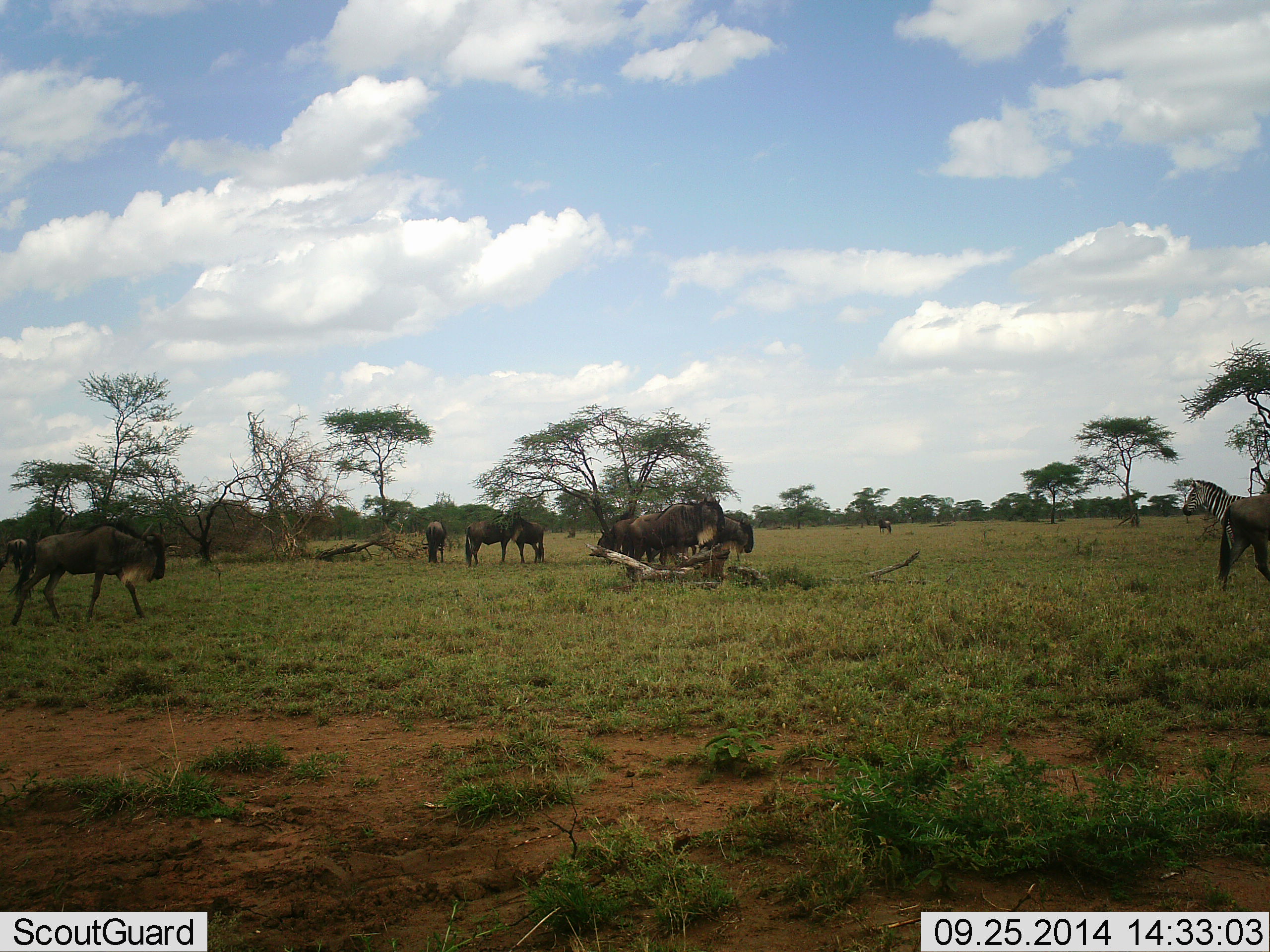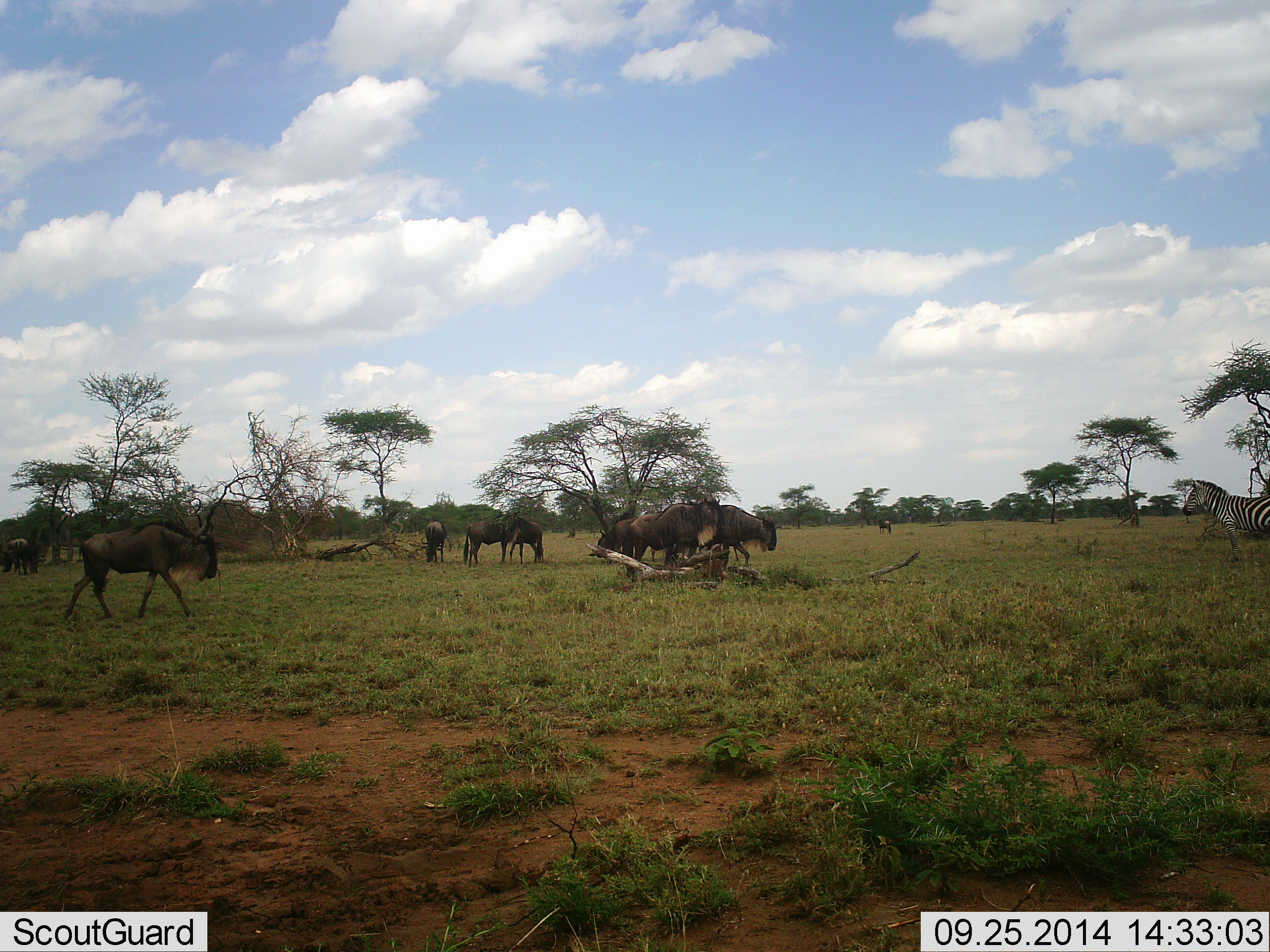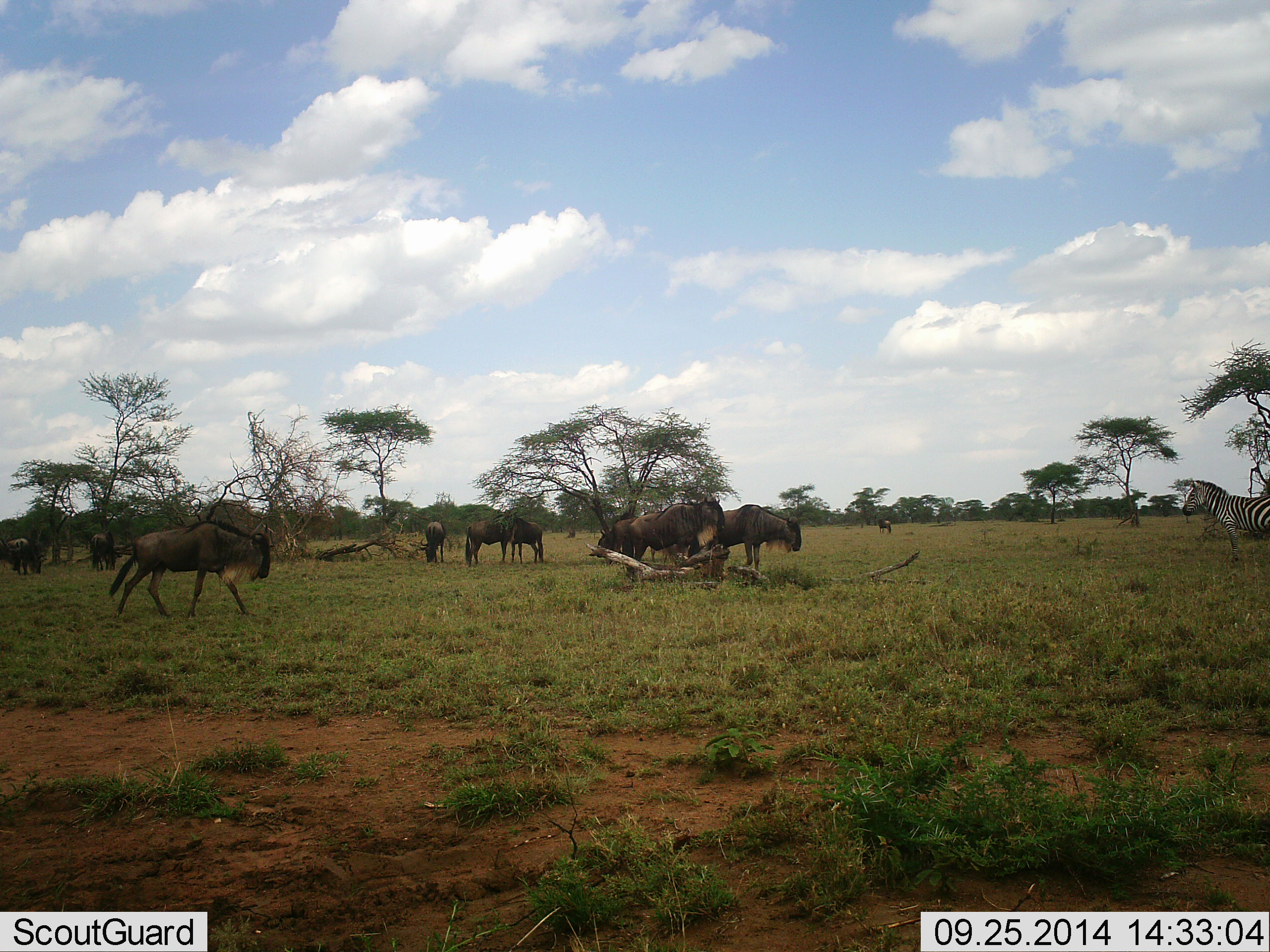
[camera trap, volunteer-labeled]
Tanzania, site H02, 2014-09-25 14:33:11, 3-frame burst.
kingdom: Animalia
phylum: Chordata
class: Mammalia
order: Artiodactyla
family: Bovidae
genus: Connochaetes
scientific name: Connochaetes taurinus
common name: blue wildebeest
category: wildebeest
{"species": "wildebeest (blue wildebeest) (Connochaetes taurinus)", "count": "8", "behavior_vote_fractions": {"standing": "64%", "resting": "9%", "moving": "82%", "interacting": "0%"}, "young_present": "0%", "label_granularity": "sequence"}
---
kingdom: Animalia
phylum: Chordata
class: Mammalia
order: Perissodactyla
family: Equidae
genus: Equus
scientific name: Equus quagga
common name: plains zebra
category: zebra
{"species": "zebra (plains zebra) (Equus quagga)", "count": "1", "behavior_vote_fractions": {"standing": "80%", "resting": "0%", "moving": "20%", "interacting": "0%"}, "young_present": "0%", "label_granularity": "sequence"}